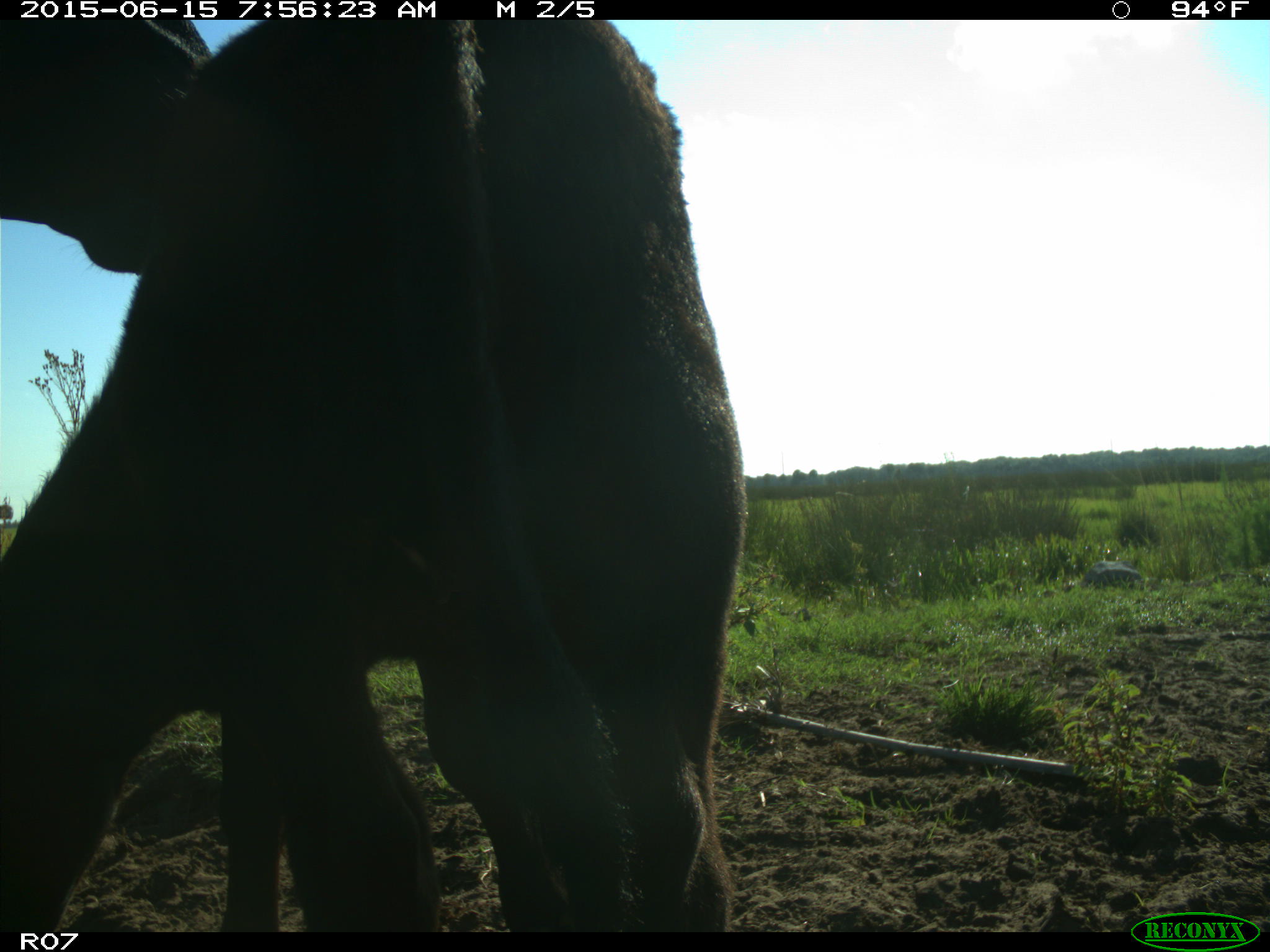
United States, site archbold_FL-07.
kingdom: Animalia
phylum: Chordata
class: Mammalia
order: Artiodactyla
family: Bovidae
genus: Bos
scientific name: Bos taurus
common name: domestic cow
Bos taurus (domestic cow).